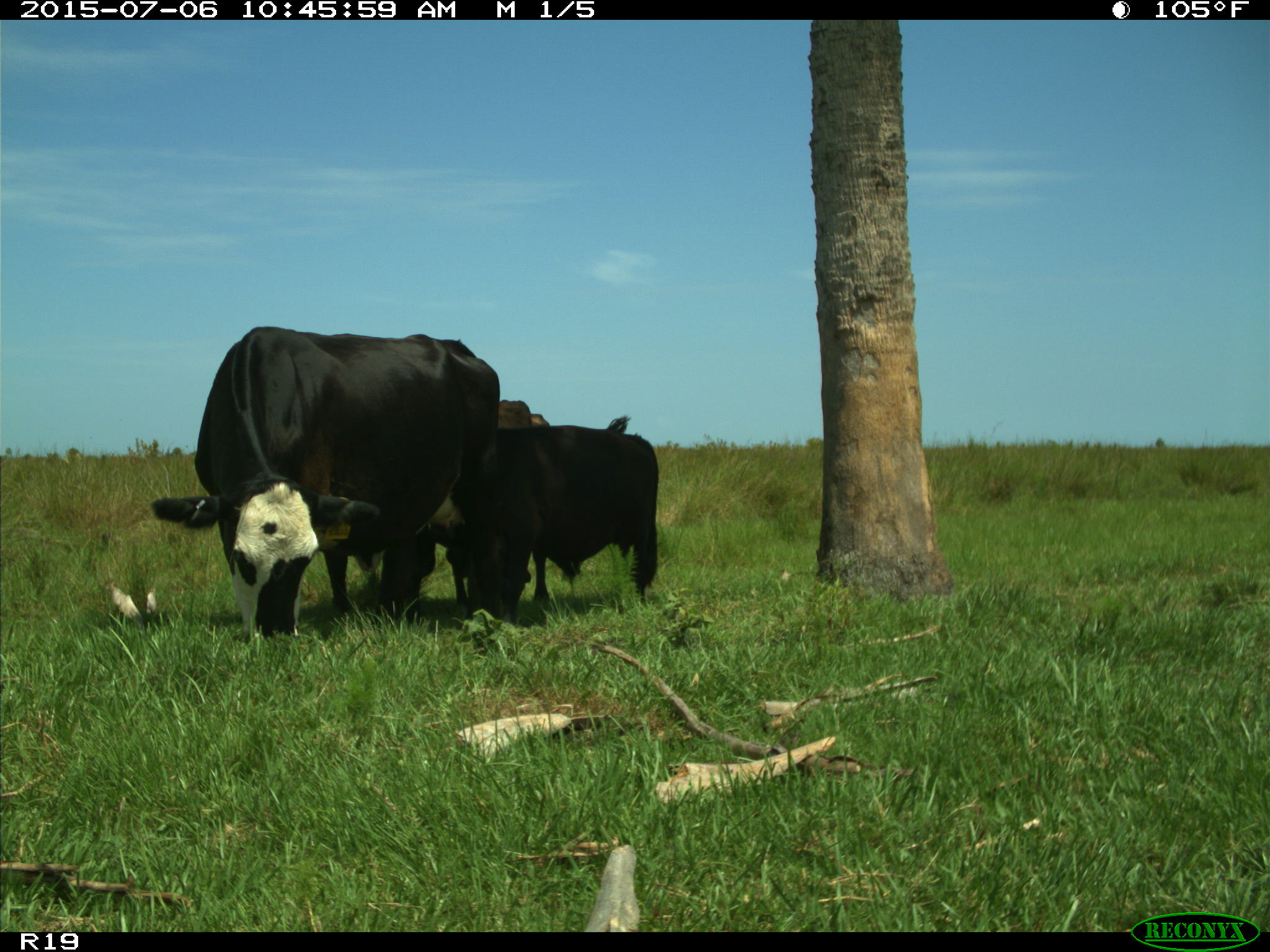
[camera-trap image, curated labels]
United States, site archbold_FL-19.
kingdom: Animalia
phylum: Chordata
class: Mammalia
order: Artiodactyla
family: Bovidae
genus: Bos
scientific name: Bos taurus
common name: domestic cow